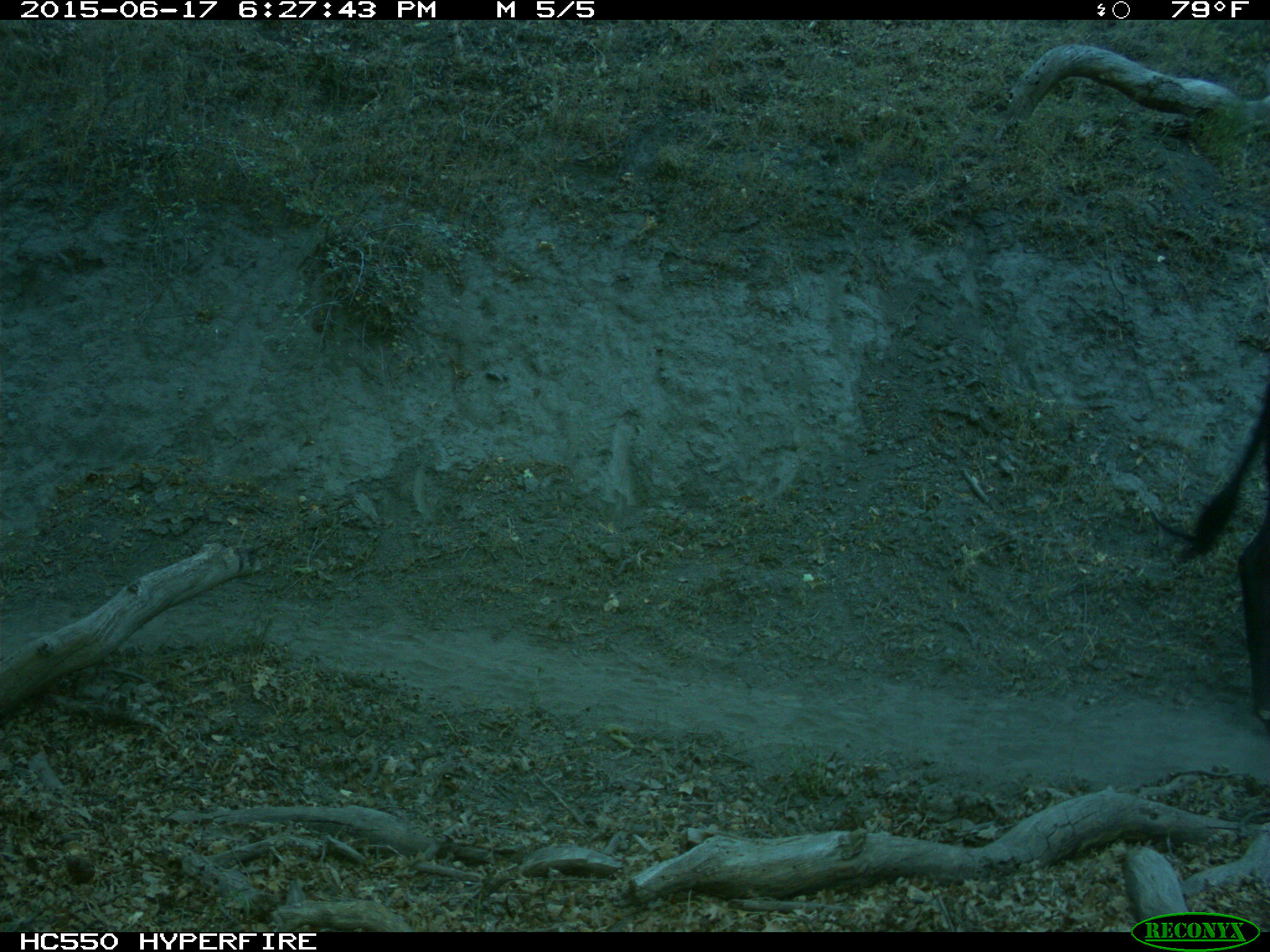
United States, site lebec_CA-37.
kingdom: Animalia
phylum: Chordata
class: Mammalia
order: Artiodactyla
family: Bovidae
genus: Bos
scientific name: Bos taurus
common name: domestic cow